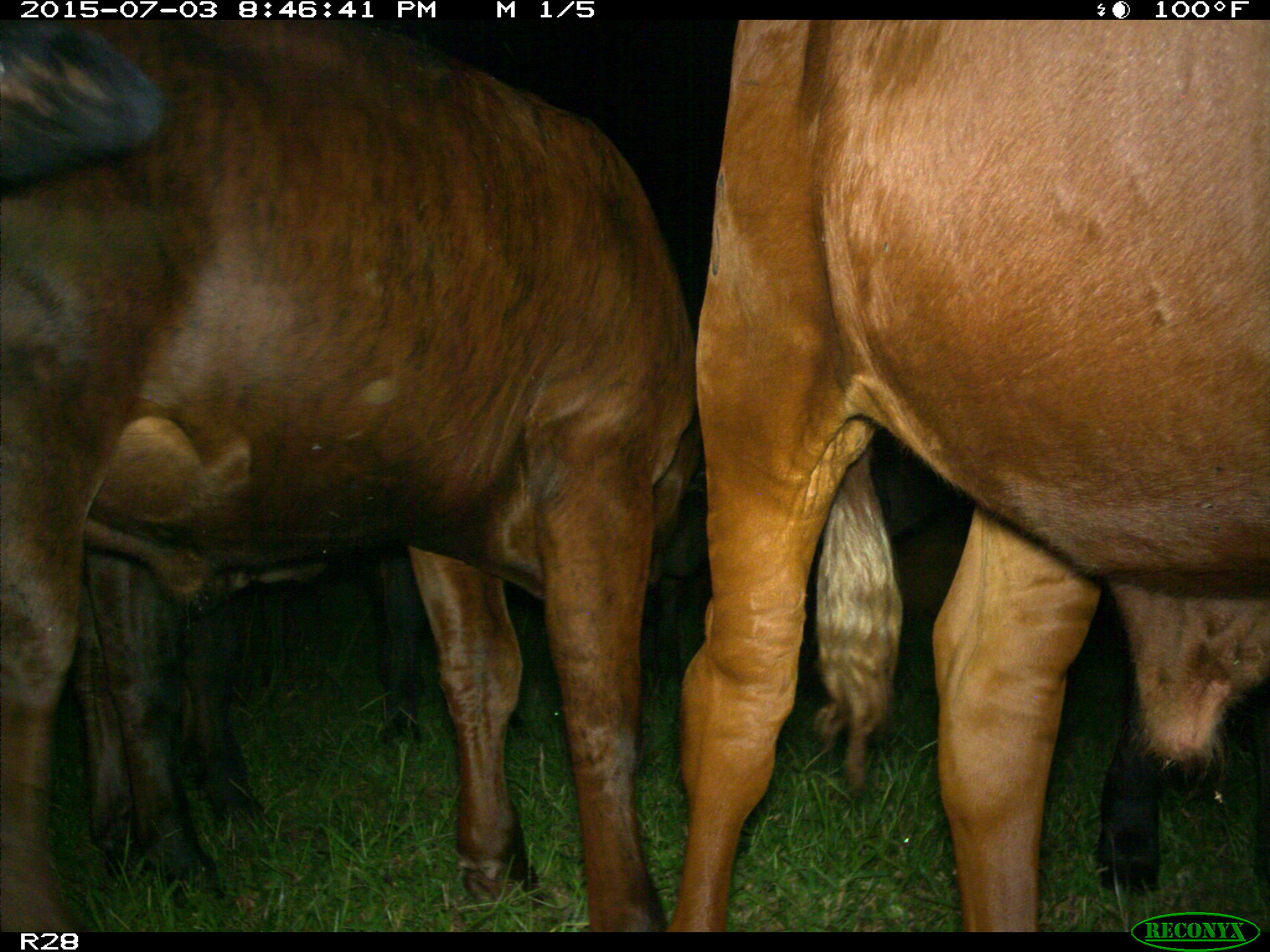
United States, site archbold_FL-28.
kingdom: Animalia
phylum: Chordata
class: Mammalia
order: Artiodactyla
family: Bovidae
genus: Bos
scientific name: Bos taurus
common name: domestic cow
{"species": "Bos taurus (domestic cow)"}